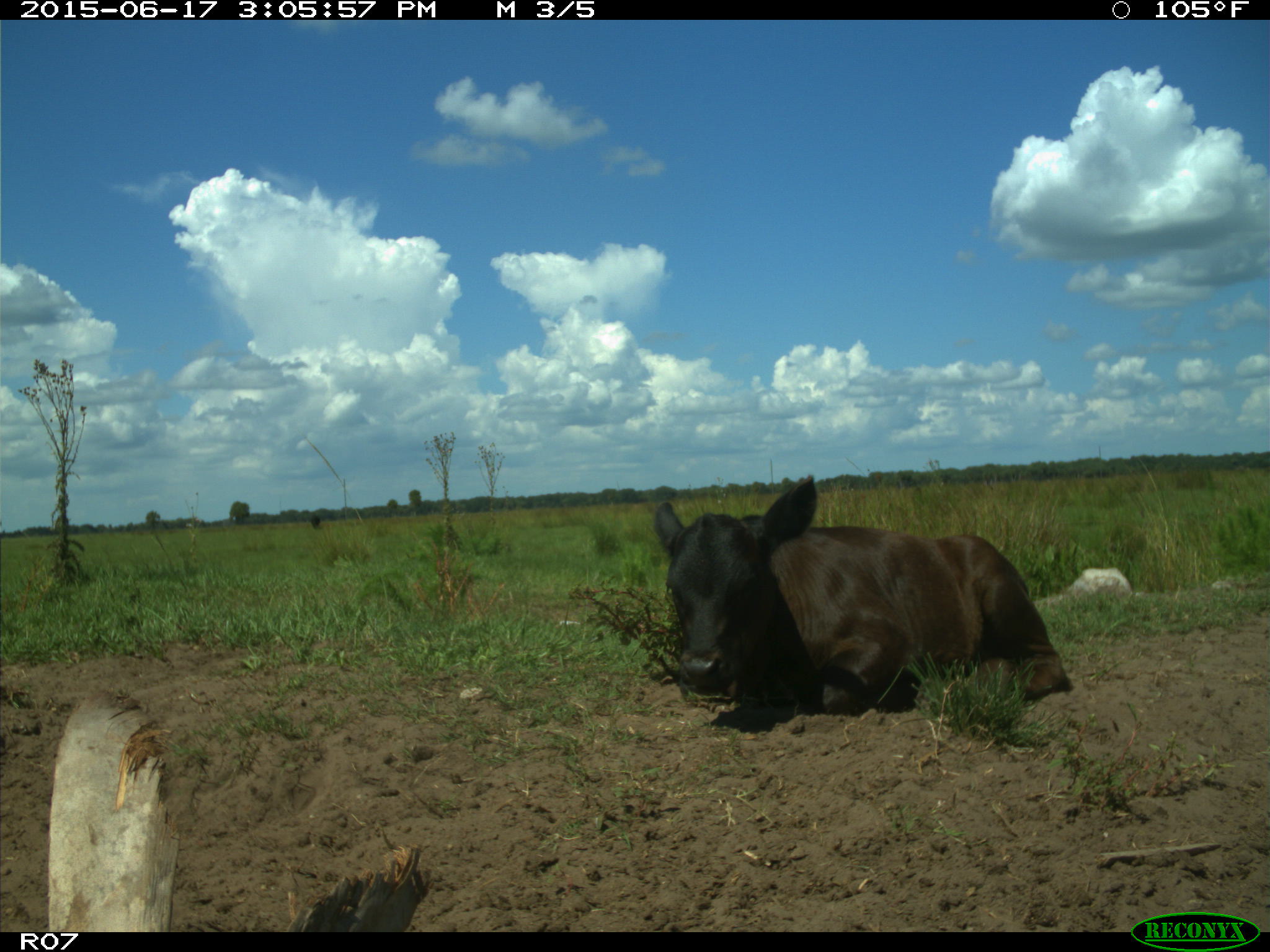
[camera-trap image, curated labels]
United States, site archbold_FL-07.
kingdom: Animalia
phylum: Chordata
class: Mammalia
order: Artiodactyla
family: Bovidae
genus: Bos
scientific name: Bos taurus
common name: domestic cow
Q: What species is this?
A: Bos taurus (domestic cow).